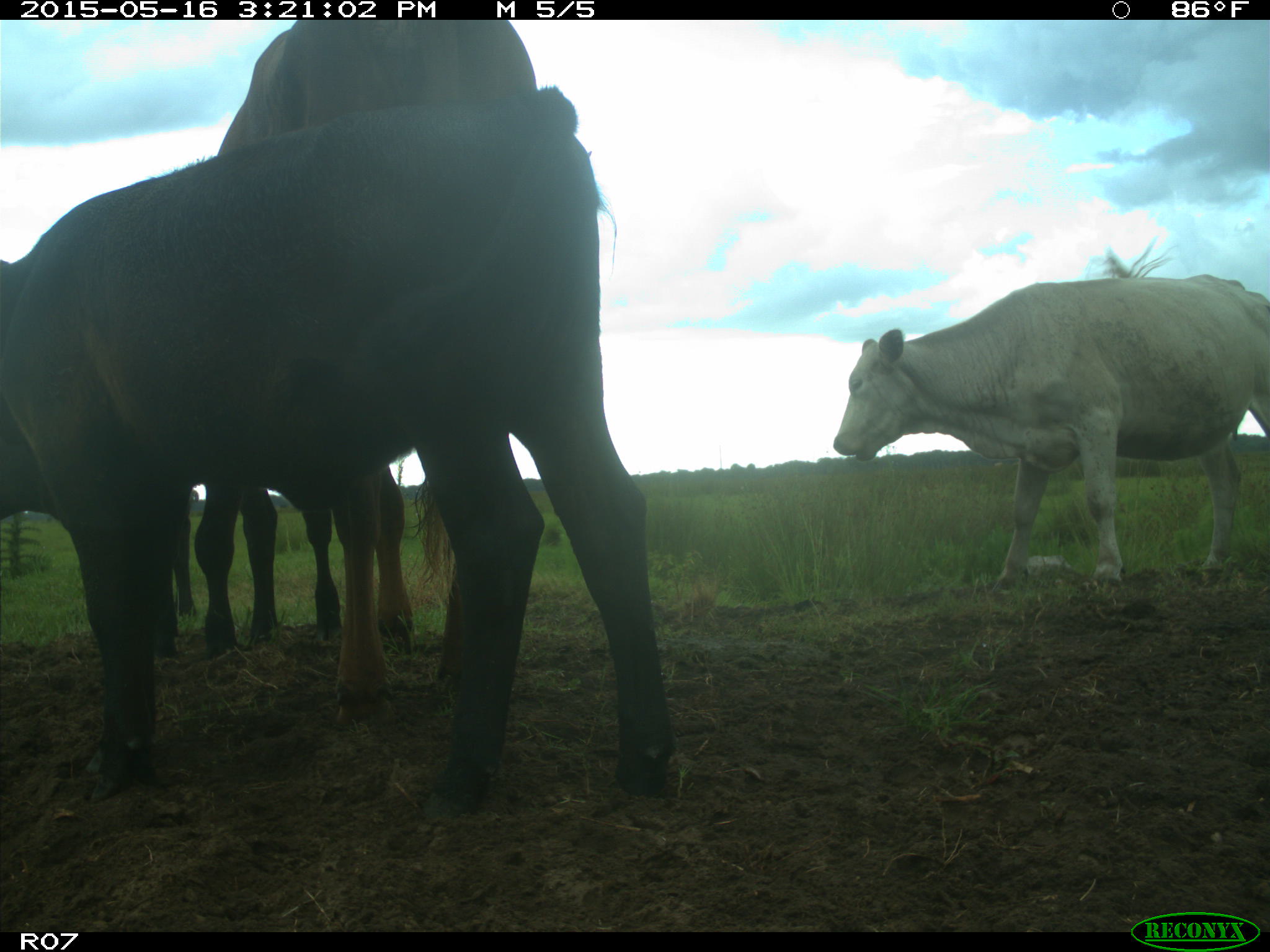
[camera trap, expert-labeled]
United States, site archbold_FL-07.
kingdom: Animalia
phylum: Chordata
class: Mammalia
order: Artiodactyla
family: Bovidae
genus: Bos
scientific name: Bos taurus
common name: domestic cow